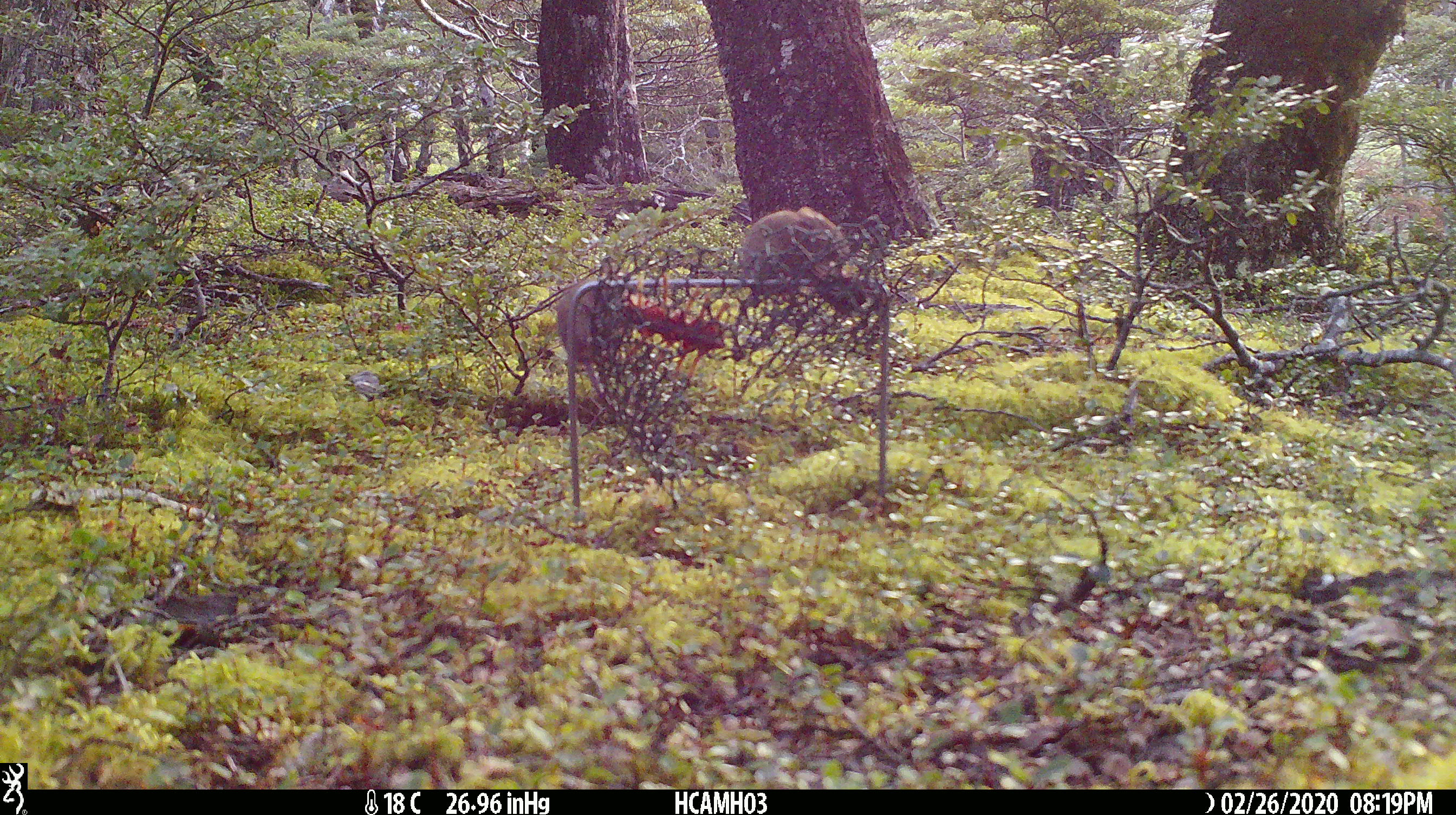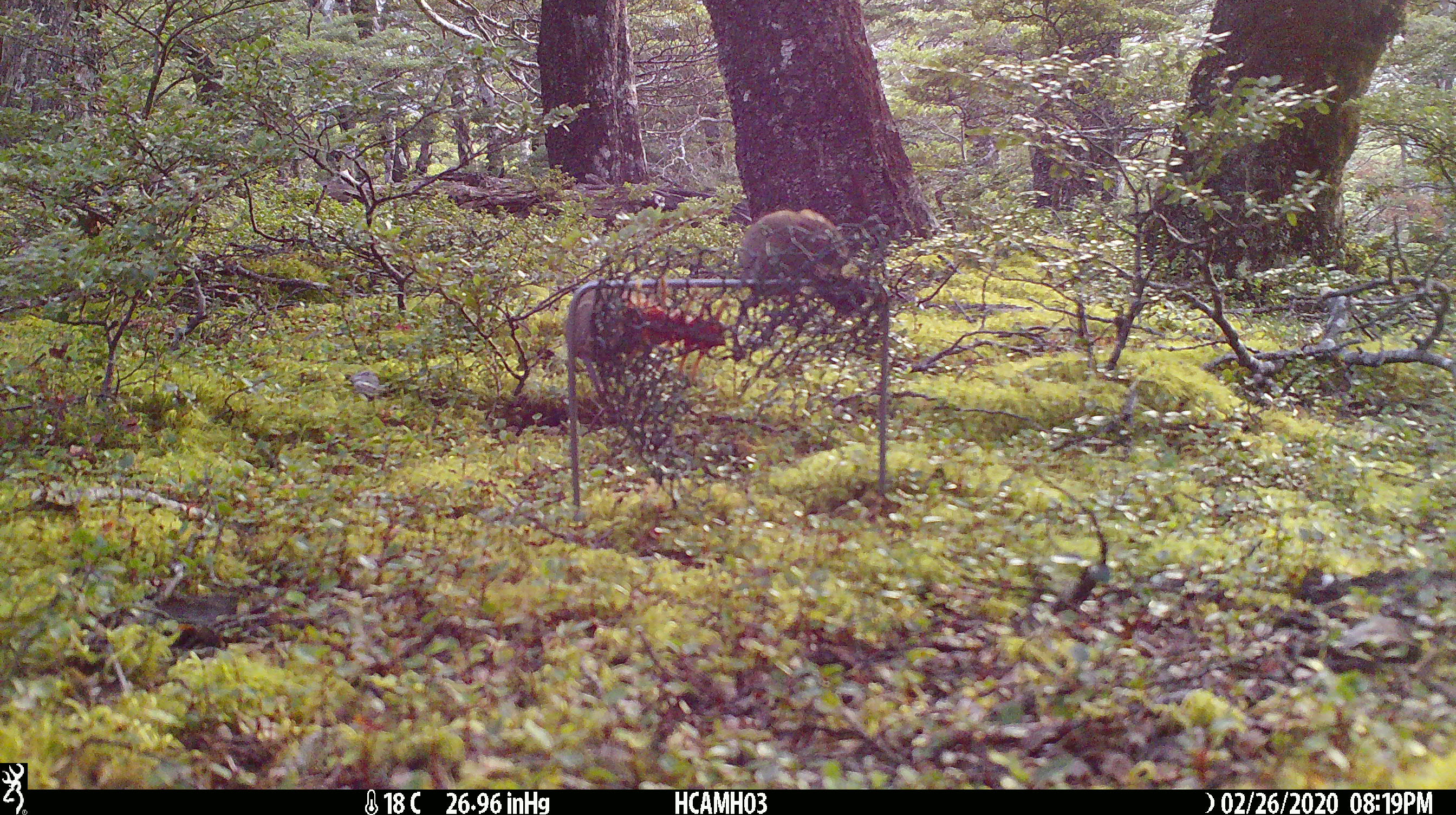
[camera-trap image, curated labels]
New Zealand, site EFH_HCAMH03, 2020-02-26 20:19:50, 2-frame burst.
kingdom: Animalia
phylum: Chordata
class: Mammalia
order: Rodentia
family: Muridae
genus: Mus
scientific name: Mus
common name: mouse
Mouse (Mus).